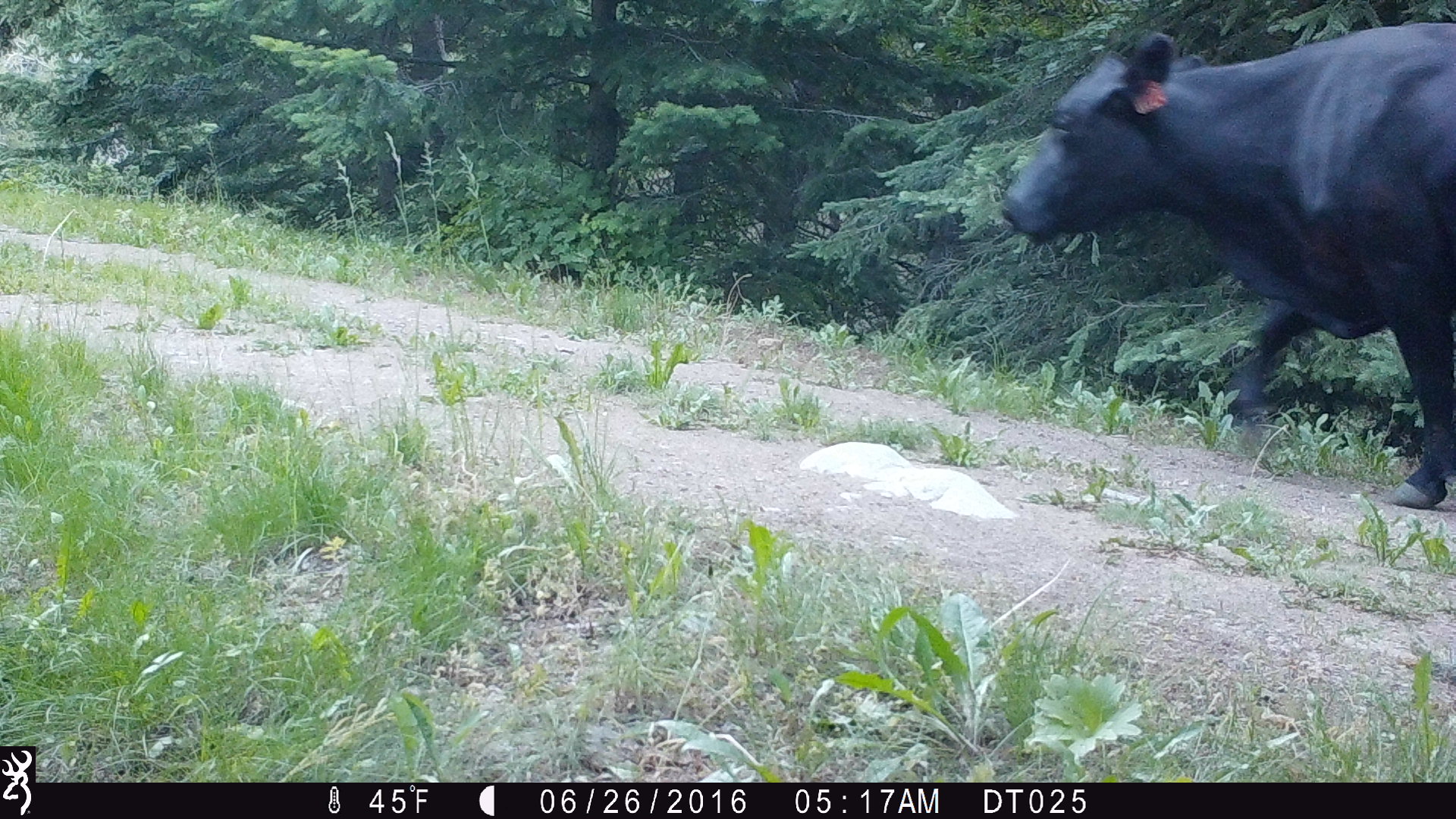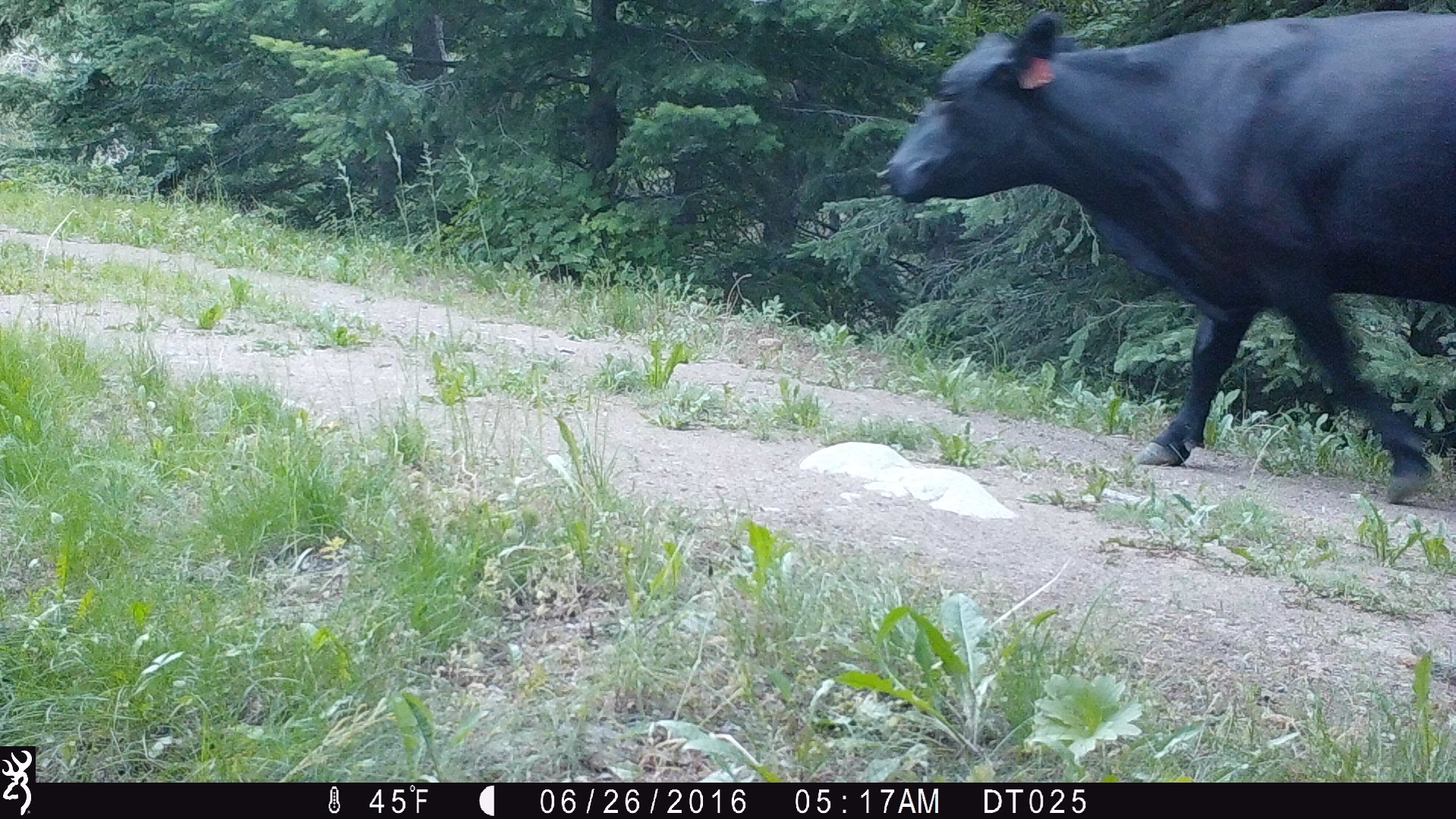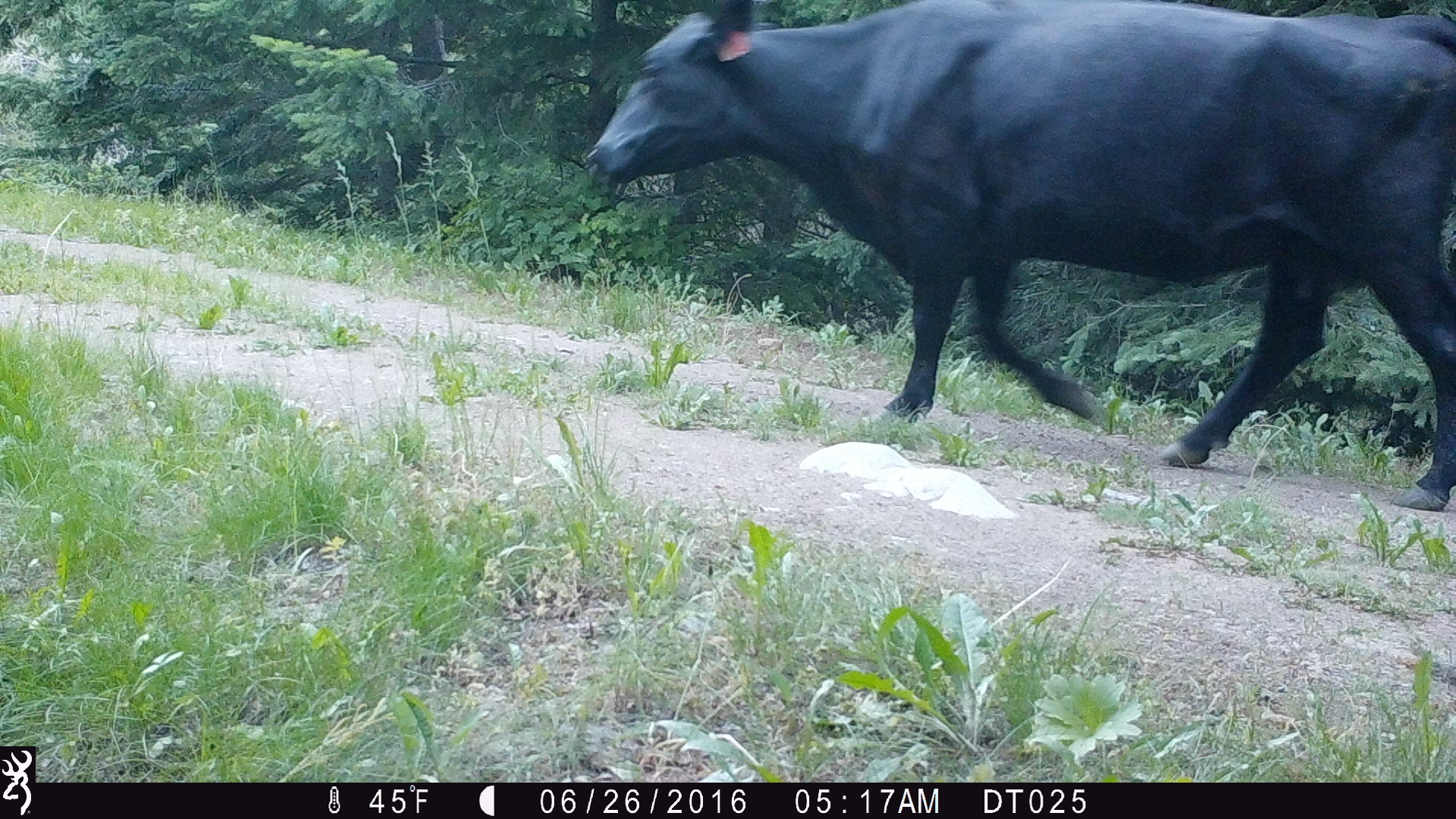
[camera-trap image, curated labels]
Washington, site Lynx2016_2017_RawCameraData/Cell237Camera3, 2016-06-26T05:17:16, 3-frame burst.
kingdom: Animalia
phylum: Chordata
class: Mammalia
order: Artiodactyla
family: Bovidae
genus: Bos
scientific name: Bos taurus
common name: domestic cattle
Domestic cattle (Bos taurus). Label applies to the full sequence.